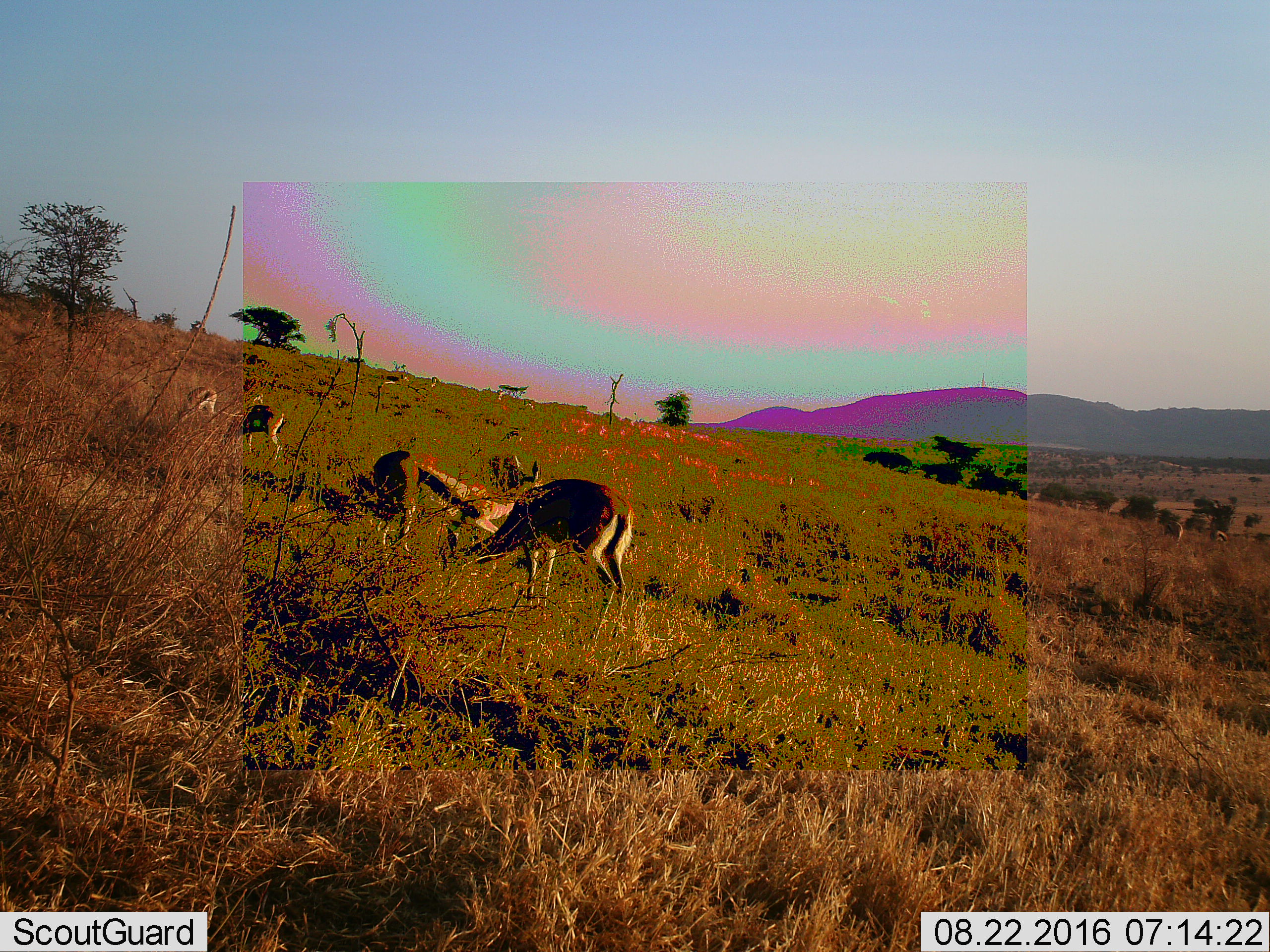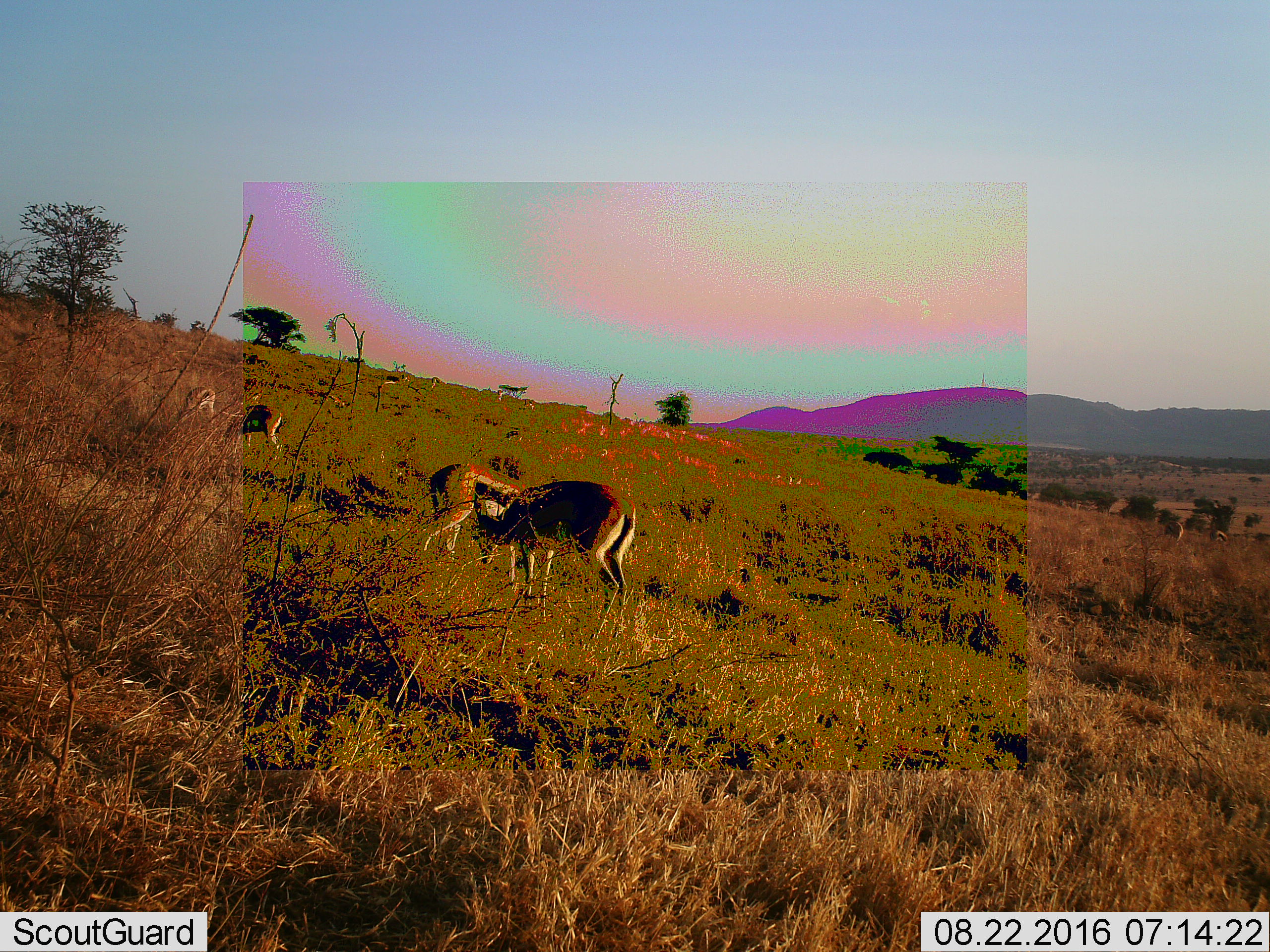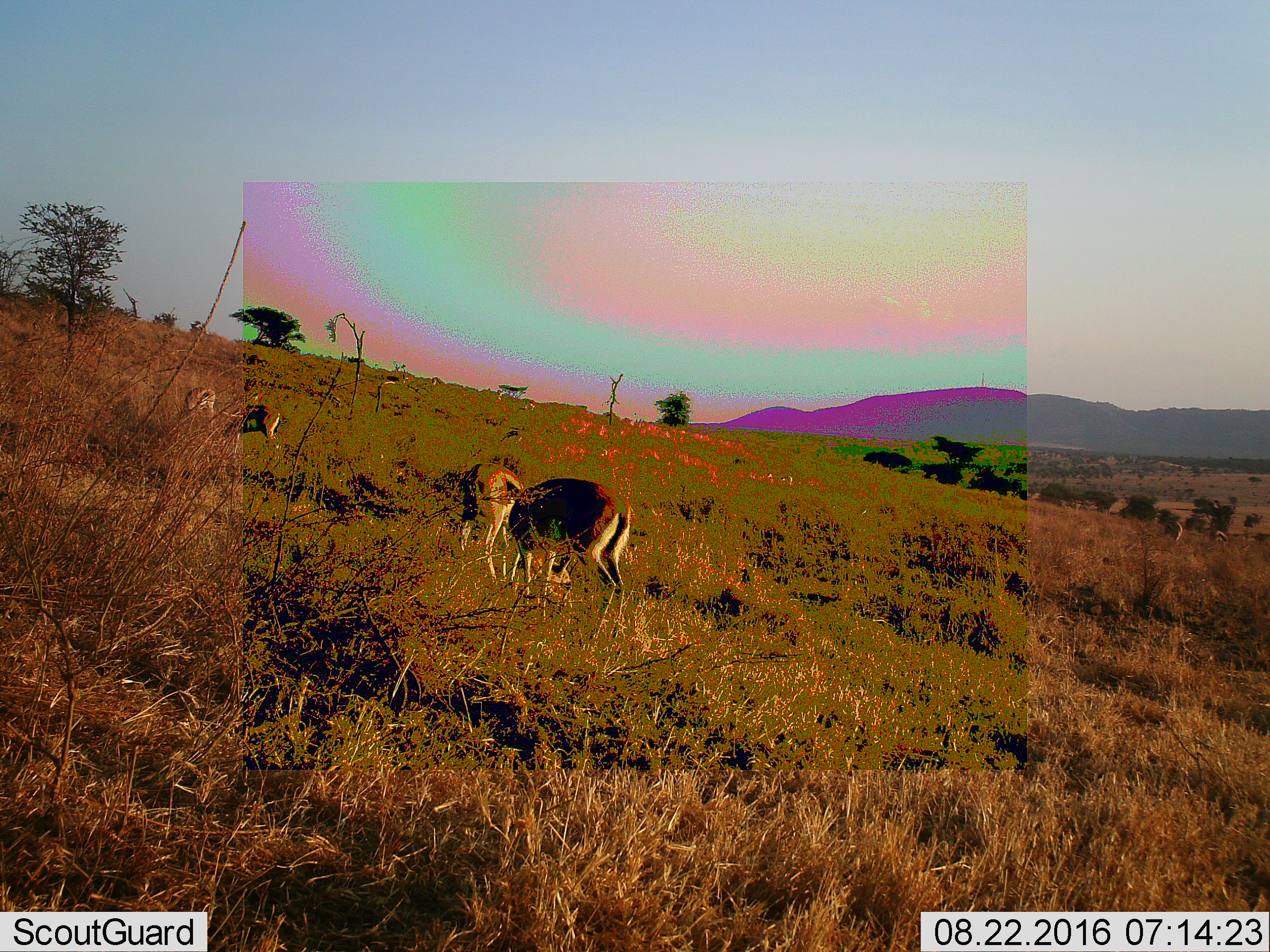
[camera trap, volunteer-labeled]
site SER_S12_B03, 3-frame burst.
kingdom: Animalia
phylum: Chordata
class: Mammalia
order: Artiodactyla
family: Bovidae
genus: Eudorcas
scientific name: Eudorcas thomsonii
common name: thomson's gazelle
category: gazellethomsons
Gazellethomsons (thomson's gazelle) (Eudorcas thomsonii), count 5. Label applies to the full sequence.